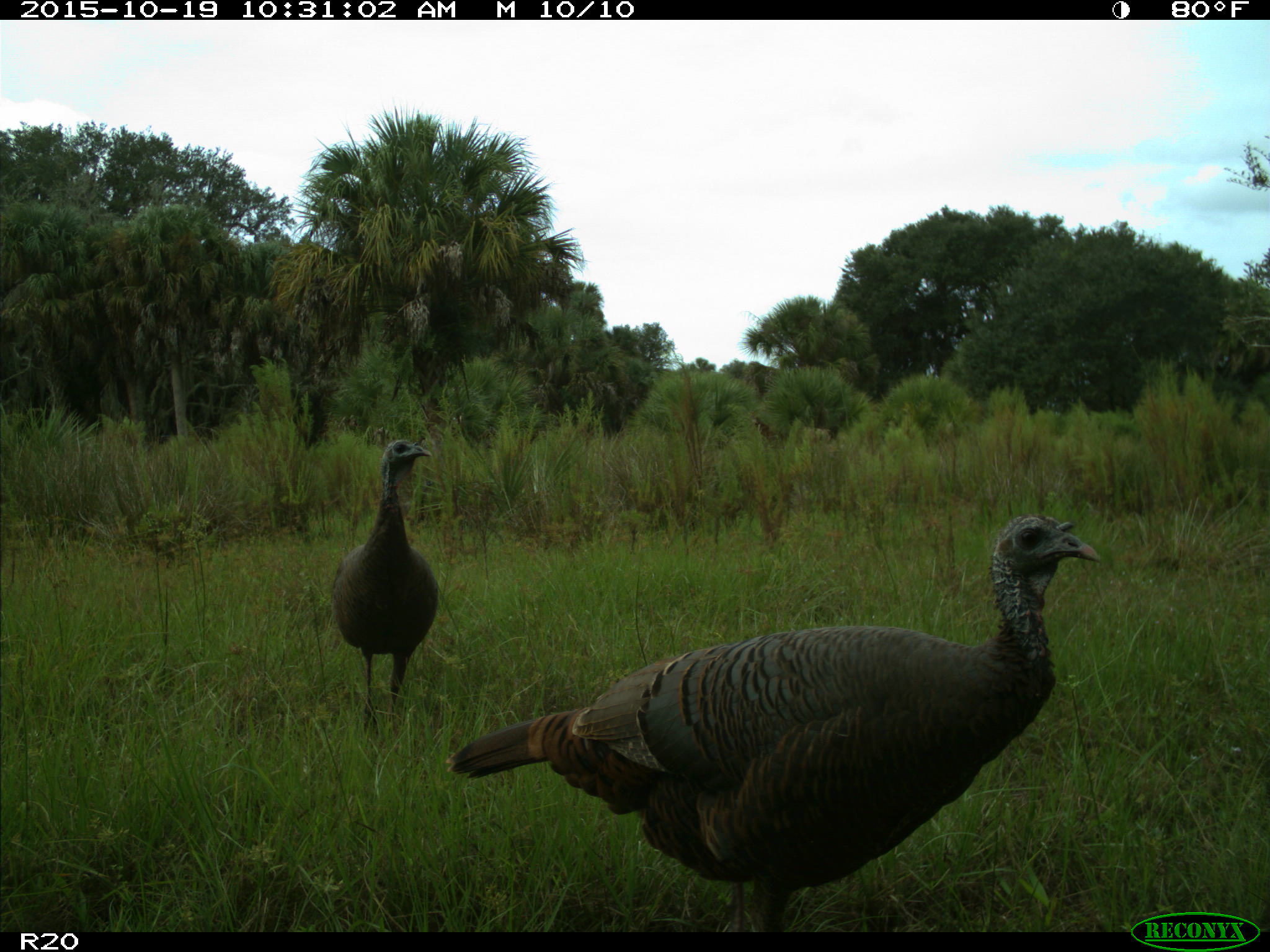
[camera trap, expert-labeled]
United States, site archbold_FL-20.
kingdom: Animalia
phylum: Chordata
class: Aves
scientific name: Aves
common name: birds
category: unidentified bird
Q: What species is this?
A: Unidentified bird (birds) (Aves).